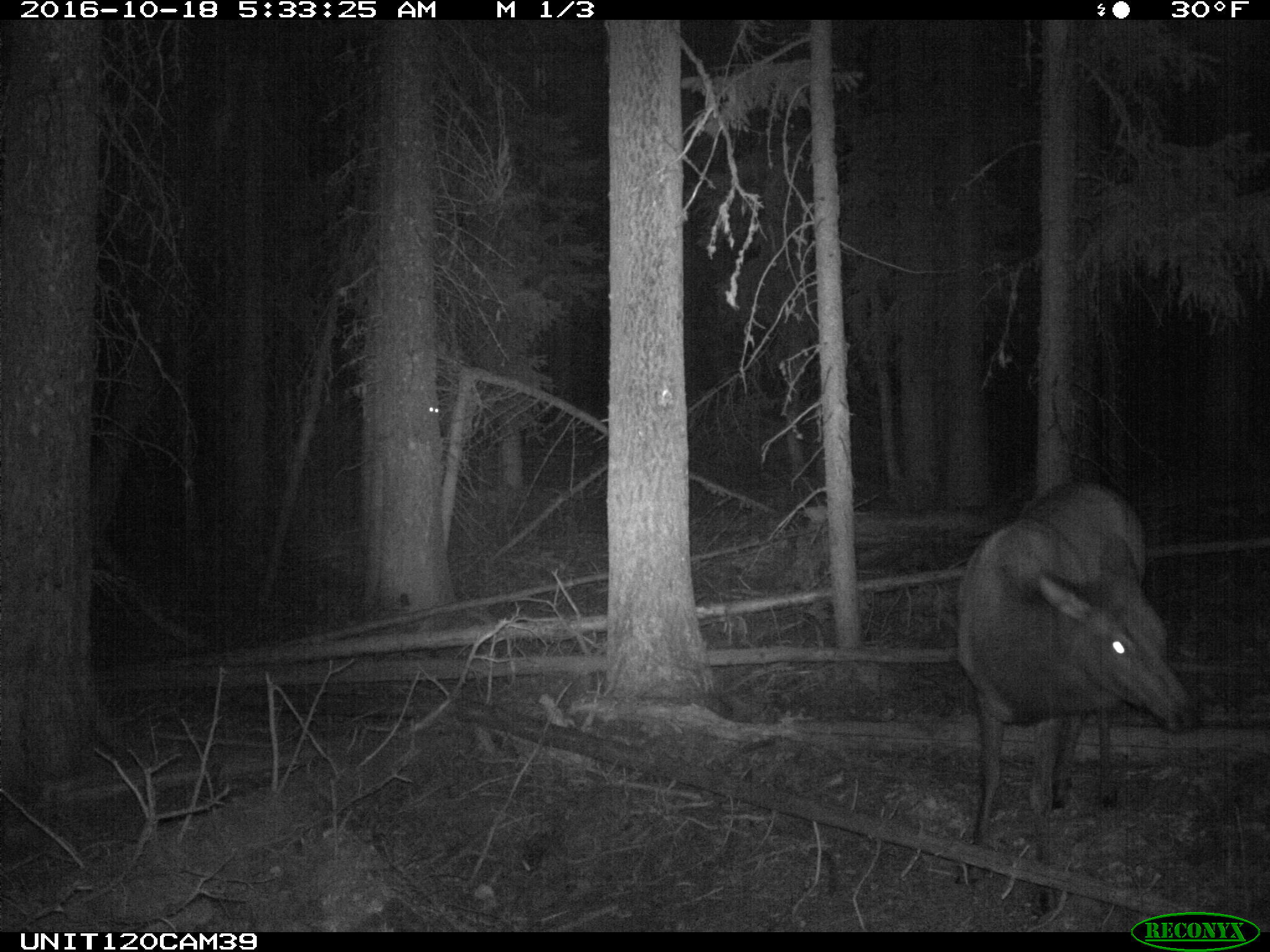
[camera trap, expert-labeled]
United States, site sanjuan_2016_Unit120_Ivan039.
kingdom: Animalia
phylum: Chordata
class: Mammalia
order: Artiodactyla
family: Cervidae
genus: Cervus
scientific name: Cervus elaphus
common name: red deer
Cervus elaphus (red deer).